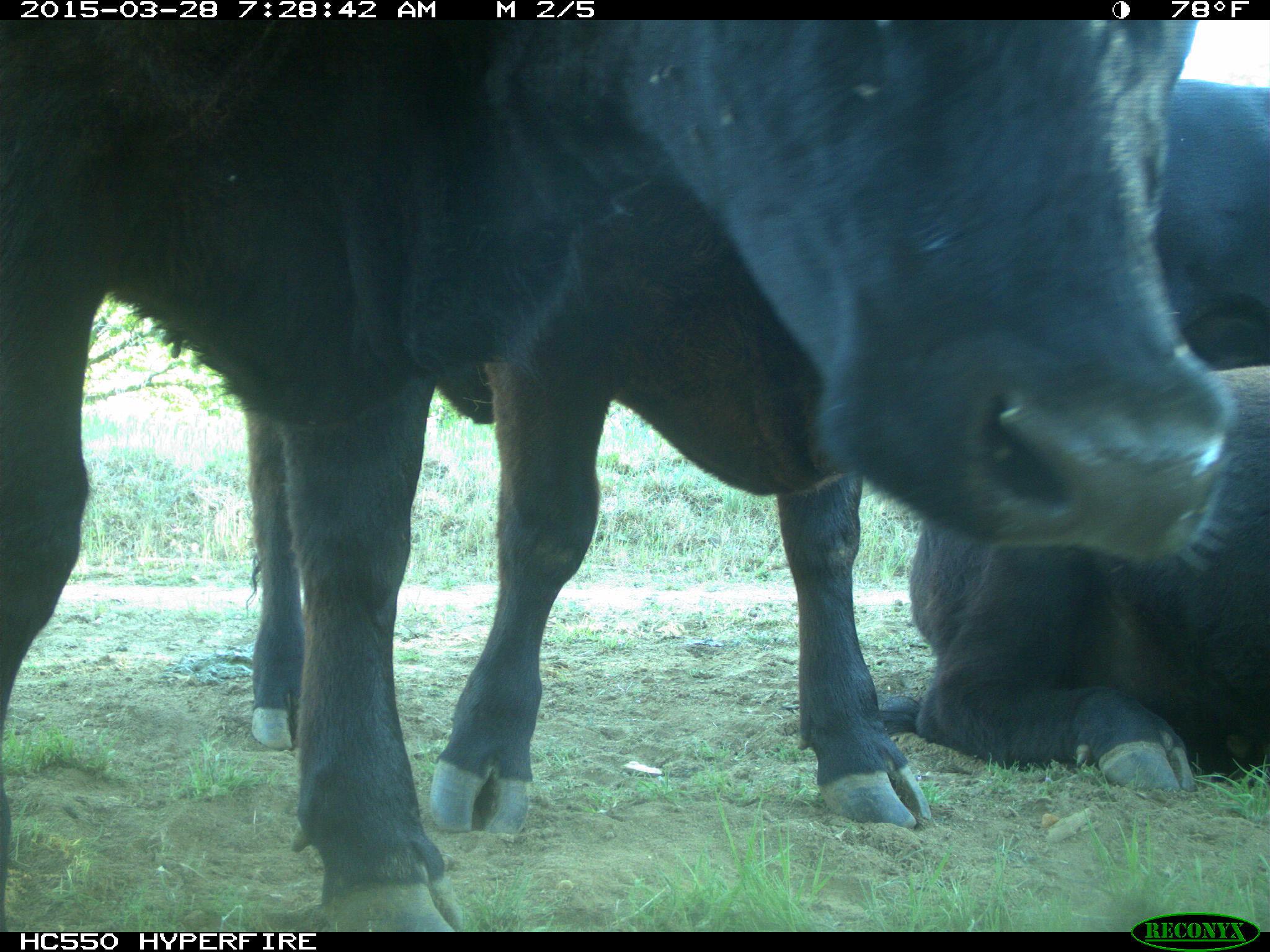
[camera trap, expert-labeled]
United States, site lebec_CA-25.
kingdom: Animalia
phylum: Chordata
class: Mammalia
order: Artiodactyla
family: Bovidae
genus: Bos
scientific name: Bos taurus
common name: domestic cow